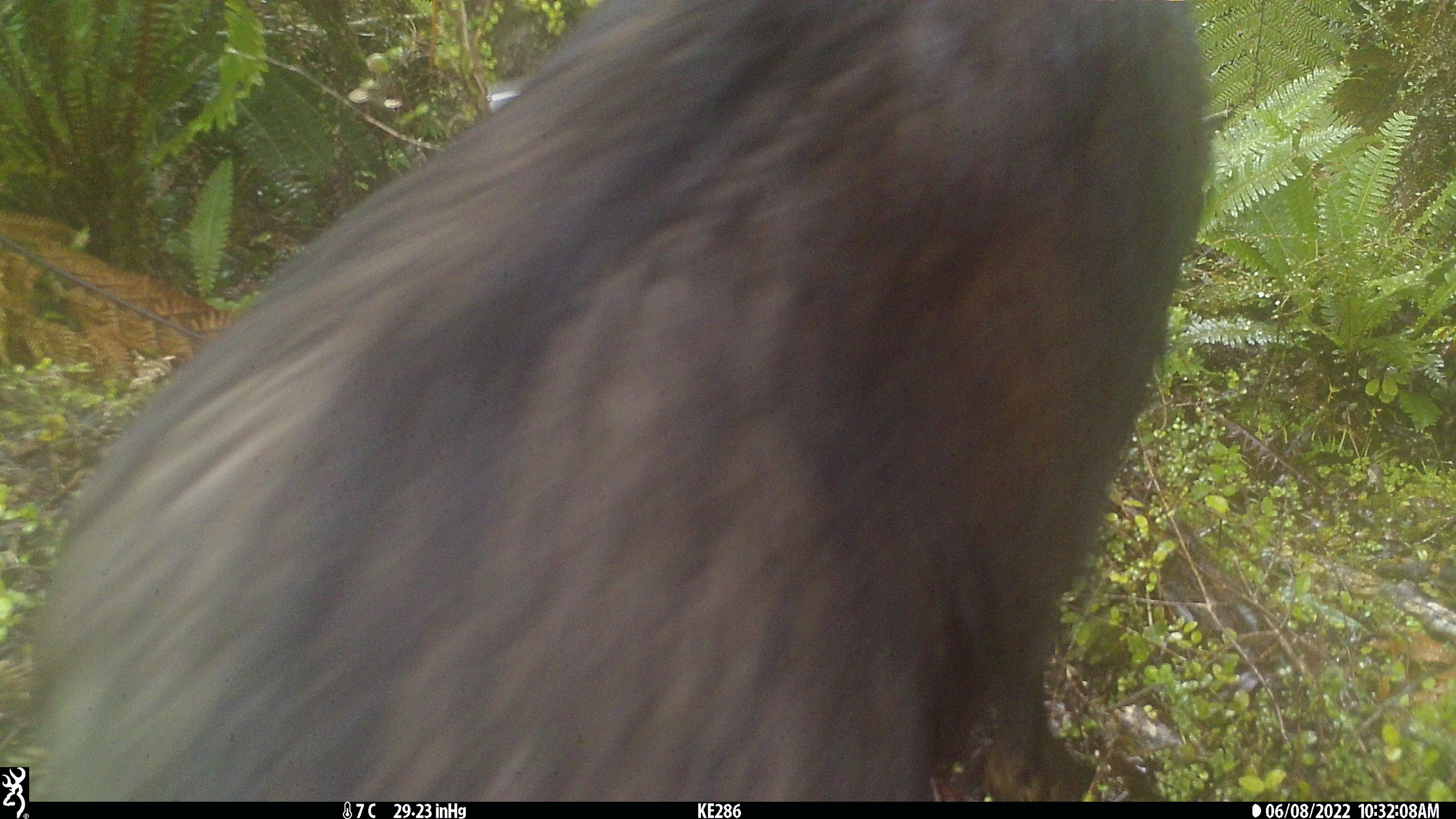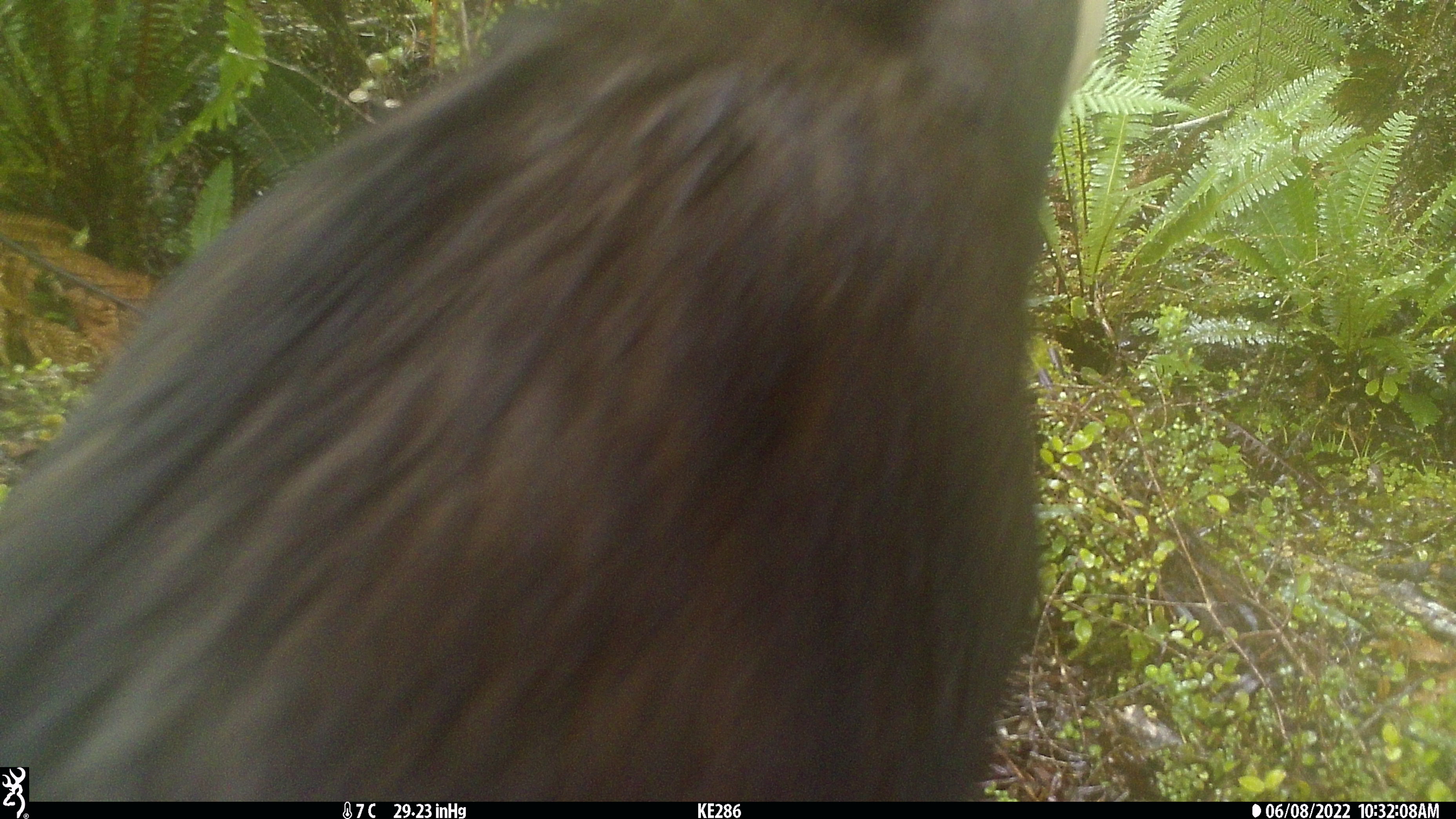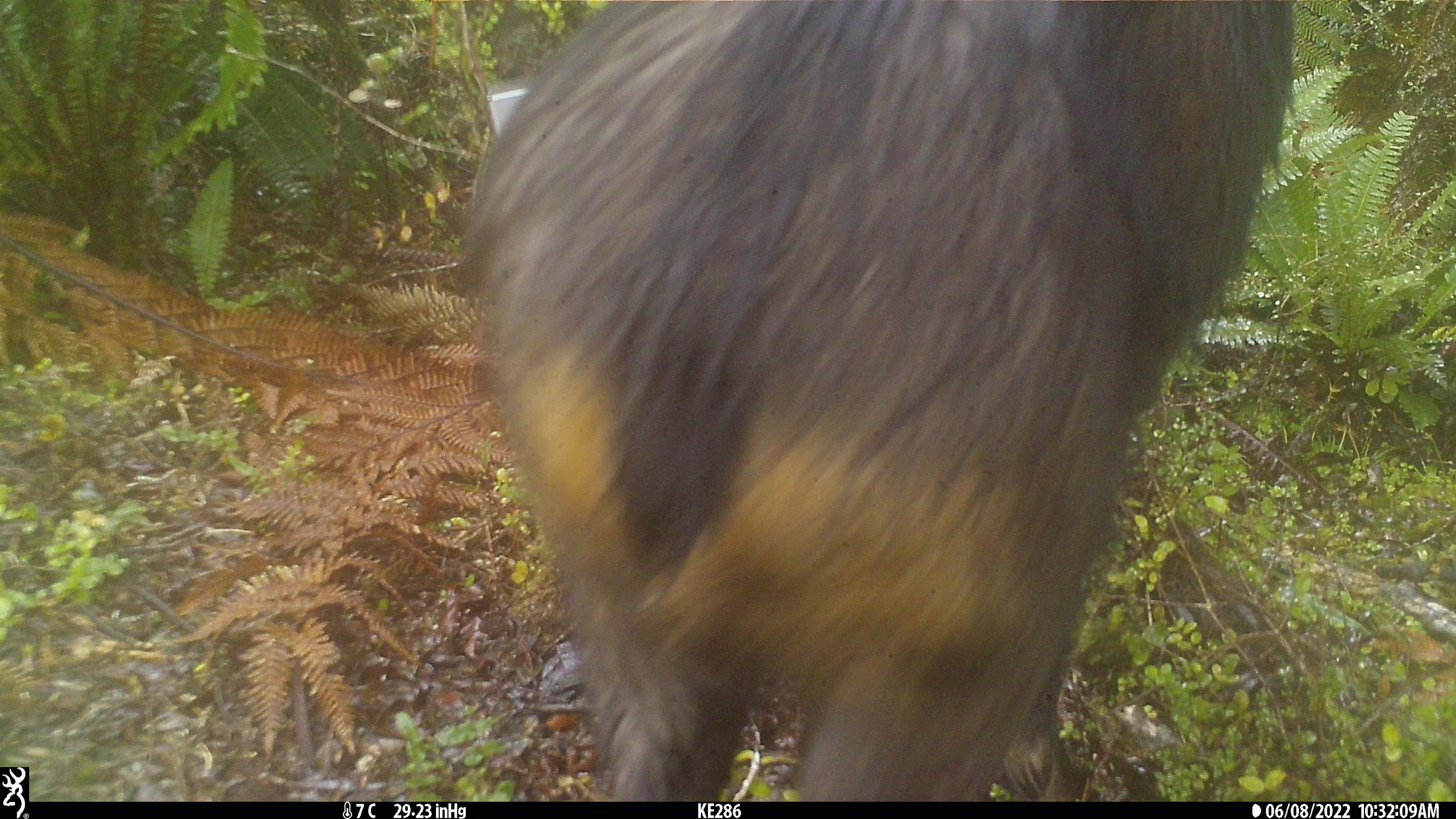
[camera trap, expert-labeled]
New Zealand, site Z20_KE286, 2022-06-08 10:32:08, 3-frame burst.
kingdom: Animalia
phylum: Chordata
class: Mammalia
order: Artiodactyla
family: Bovidae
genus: Rupicapra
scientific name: Rupicapra rupicapra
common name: alpine chamois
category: chamois